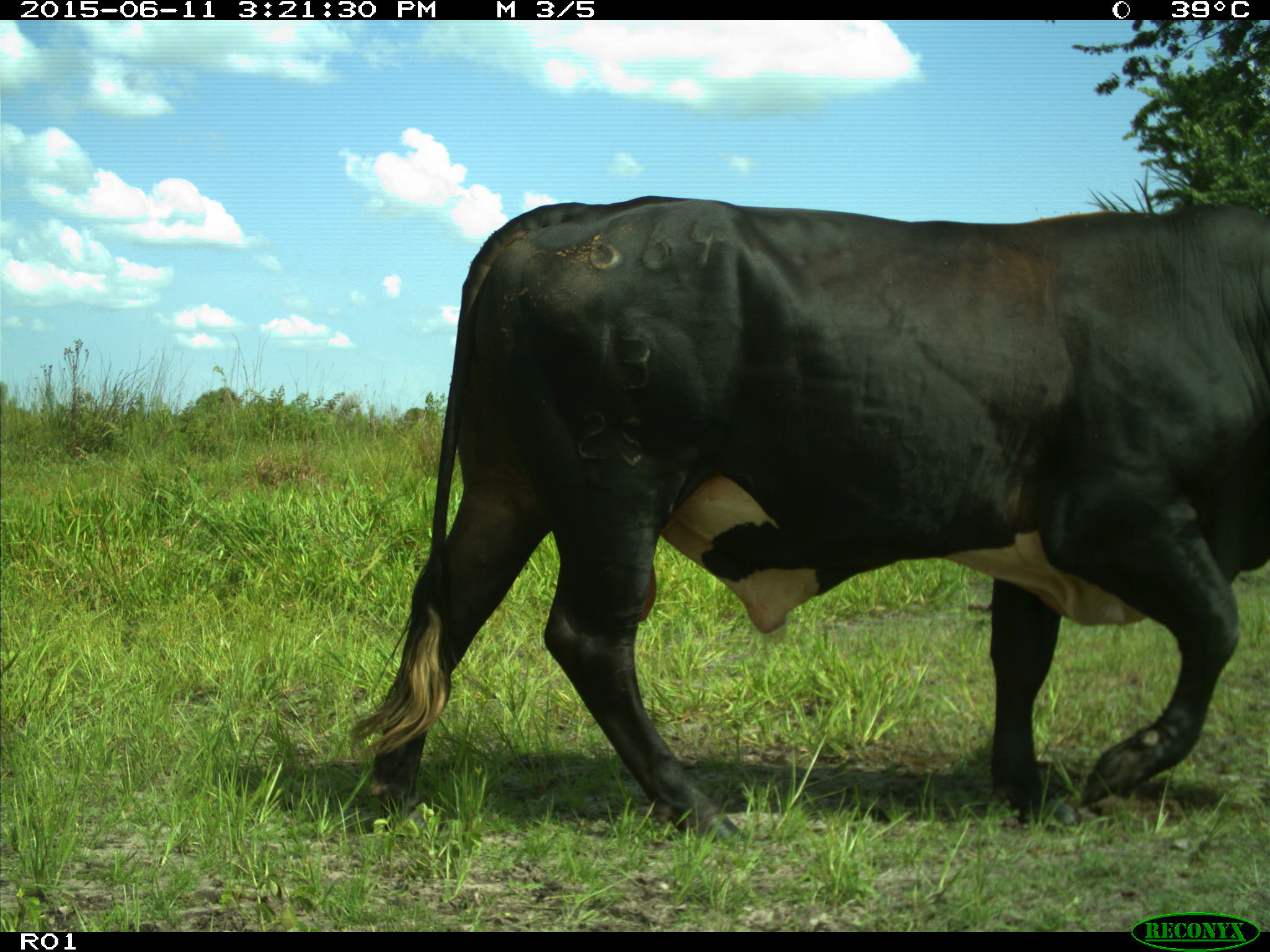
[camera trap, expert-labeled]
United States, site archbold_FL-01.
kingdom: Animalia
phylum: Chordata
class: Mammalia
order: Artiodactyla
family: Bovidae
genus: Bos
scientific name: Bos taurus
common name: domestic cow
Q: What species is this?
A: Bos taurus (domestic cow).